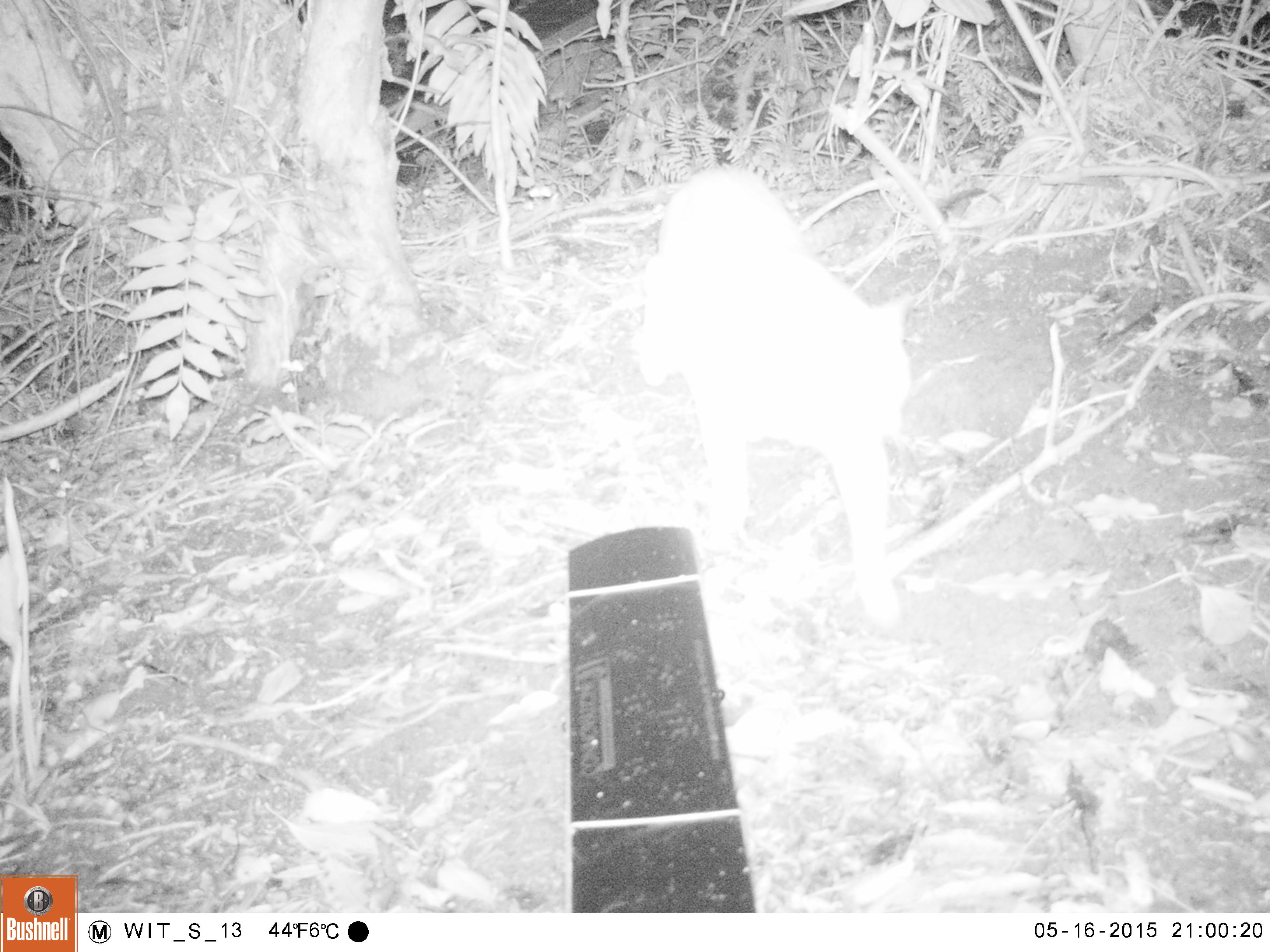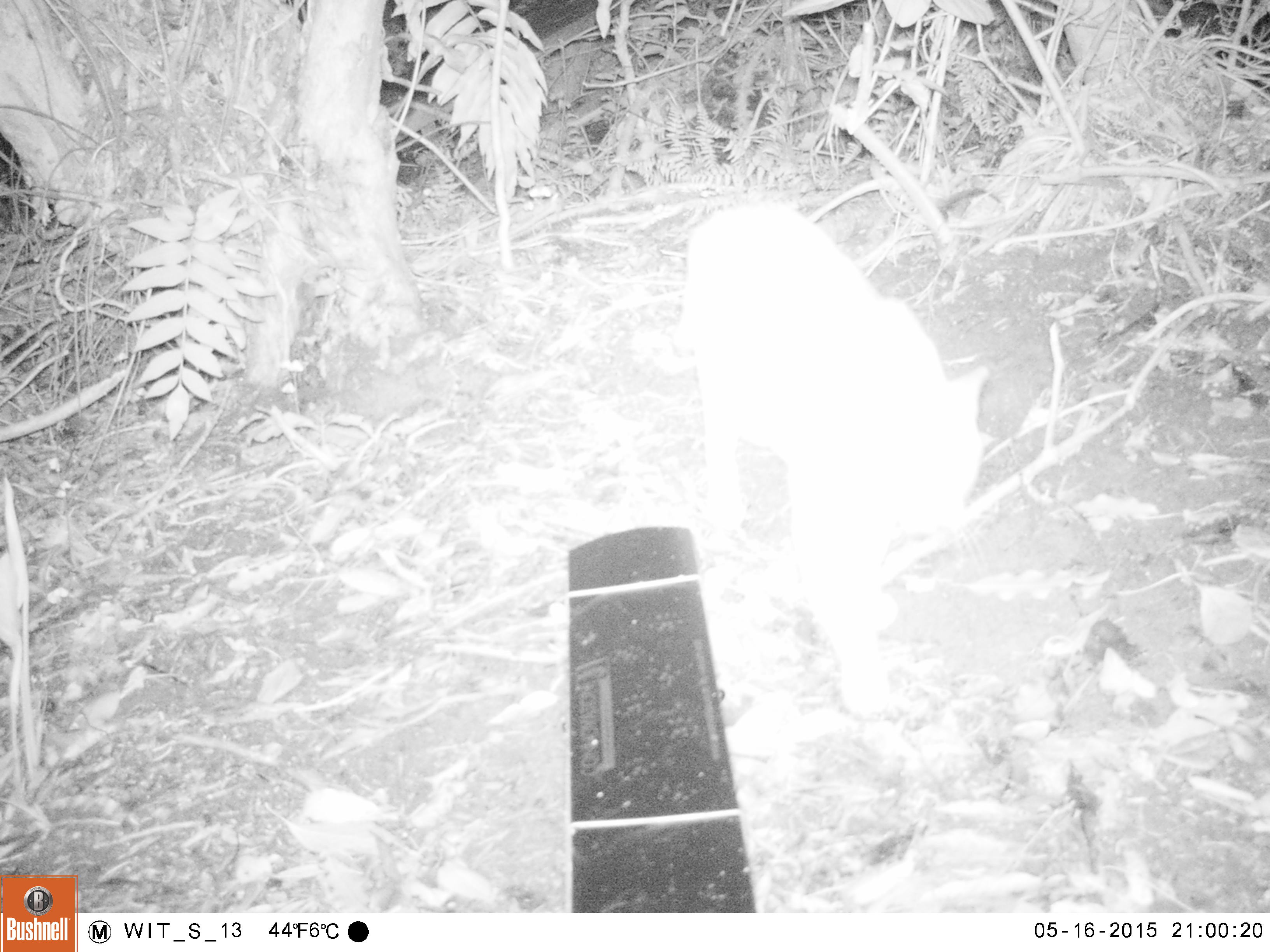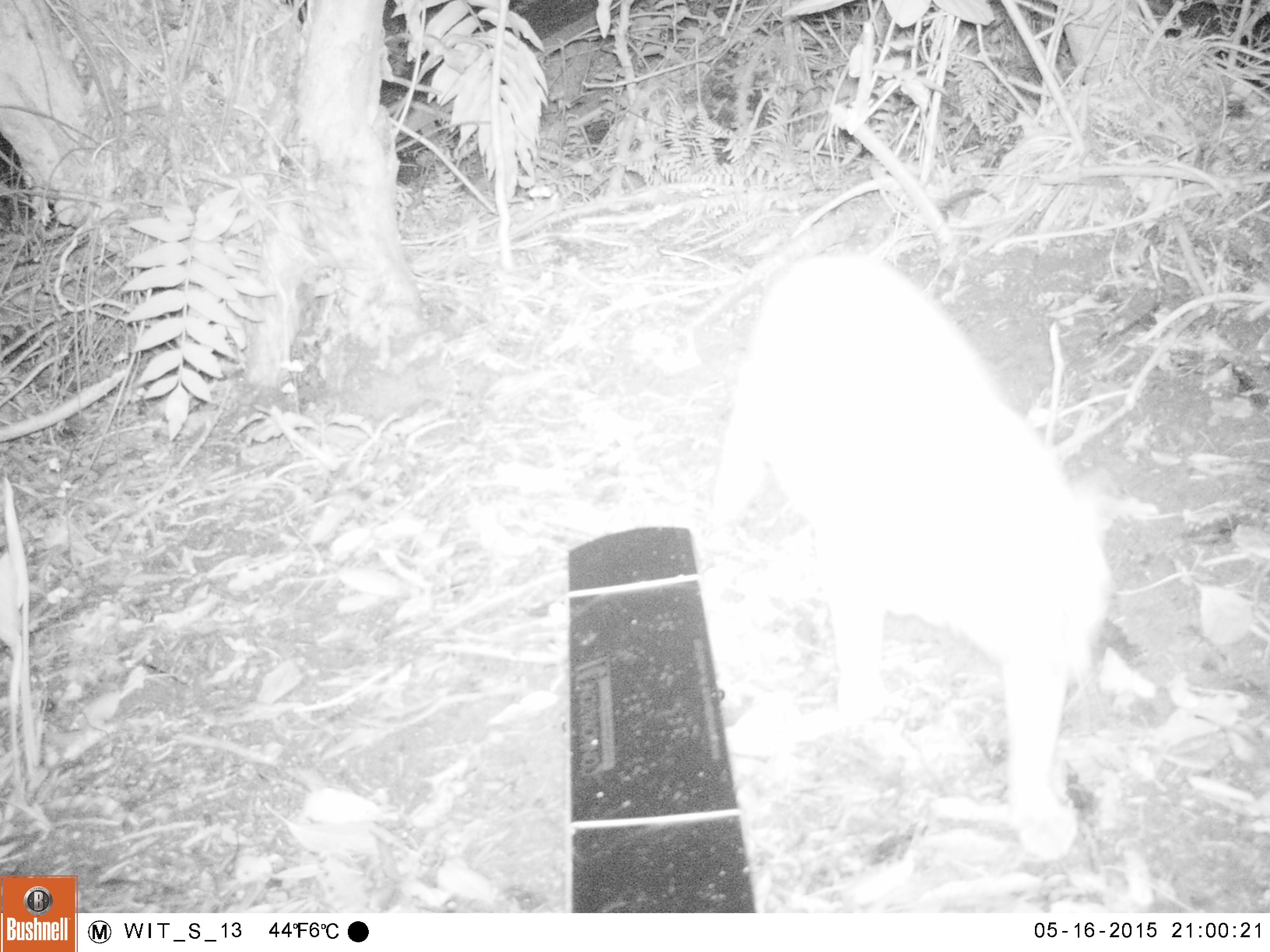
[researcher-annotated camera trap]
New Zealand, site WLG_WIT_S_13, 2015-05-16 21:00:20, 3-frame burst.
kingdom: Animalia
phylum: Chordata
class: Mammalia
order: Carnivora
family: Felidae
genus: Felis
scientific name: Felis catus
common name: domestic cat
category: cat